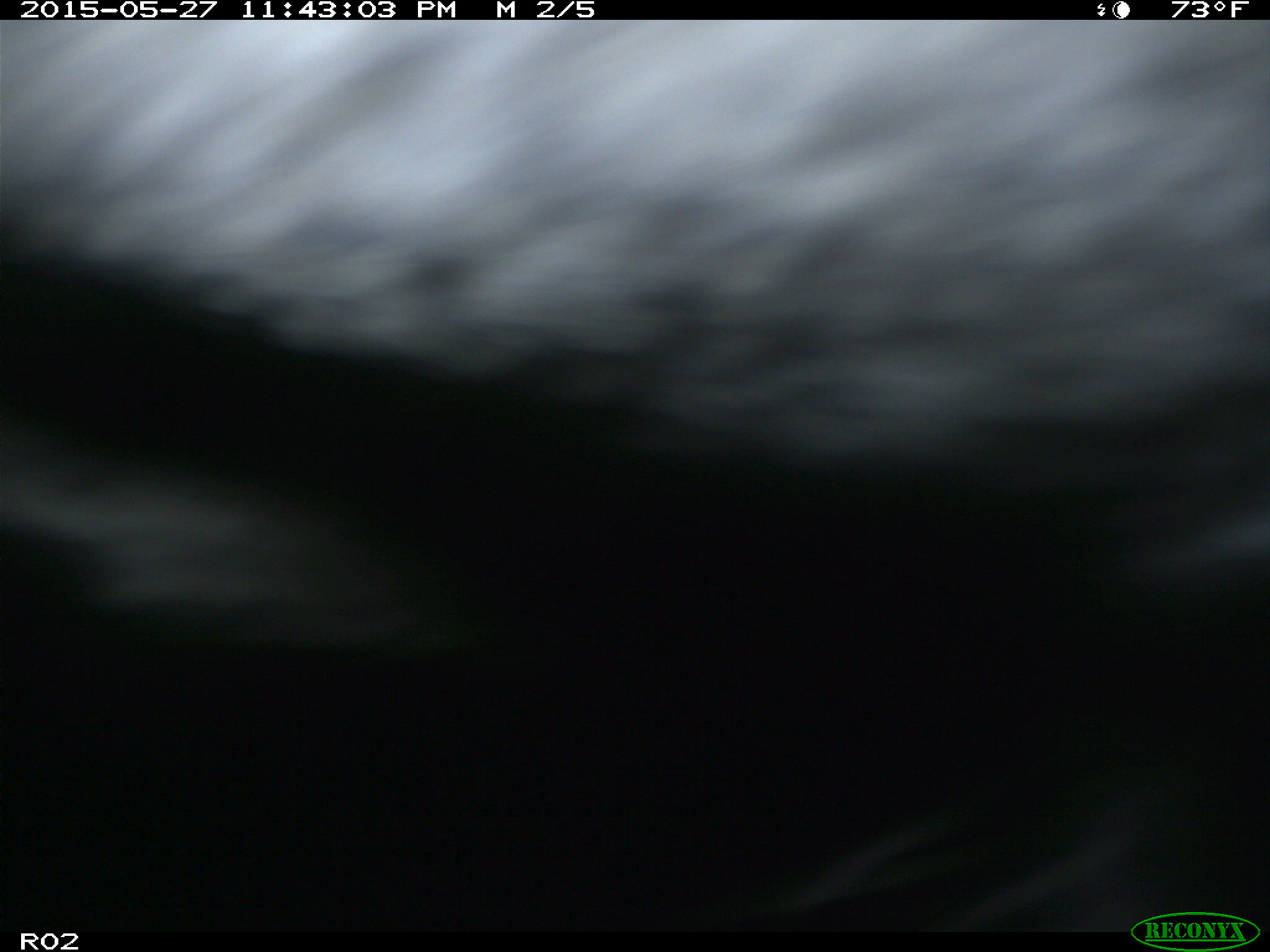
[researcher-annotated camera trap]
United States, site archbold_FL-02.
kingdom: Animalia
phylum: Chordata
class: Mammalia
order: Artiodactyla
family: Bovidae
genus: Bos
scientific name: Bos taurus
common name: domestic cow